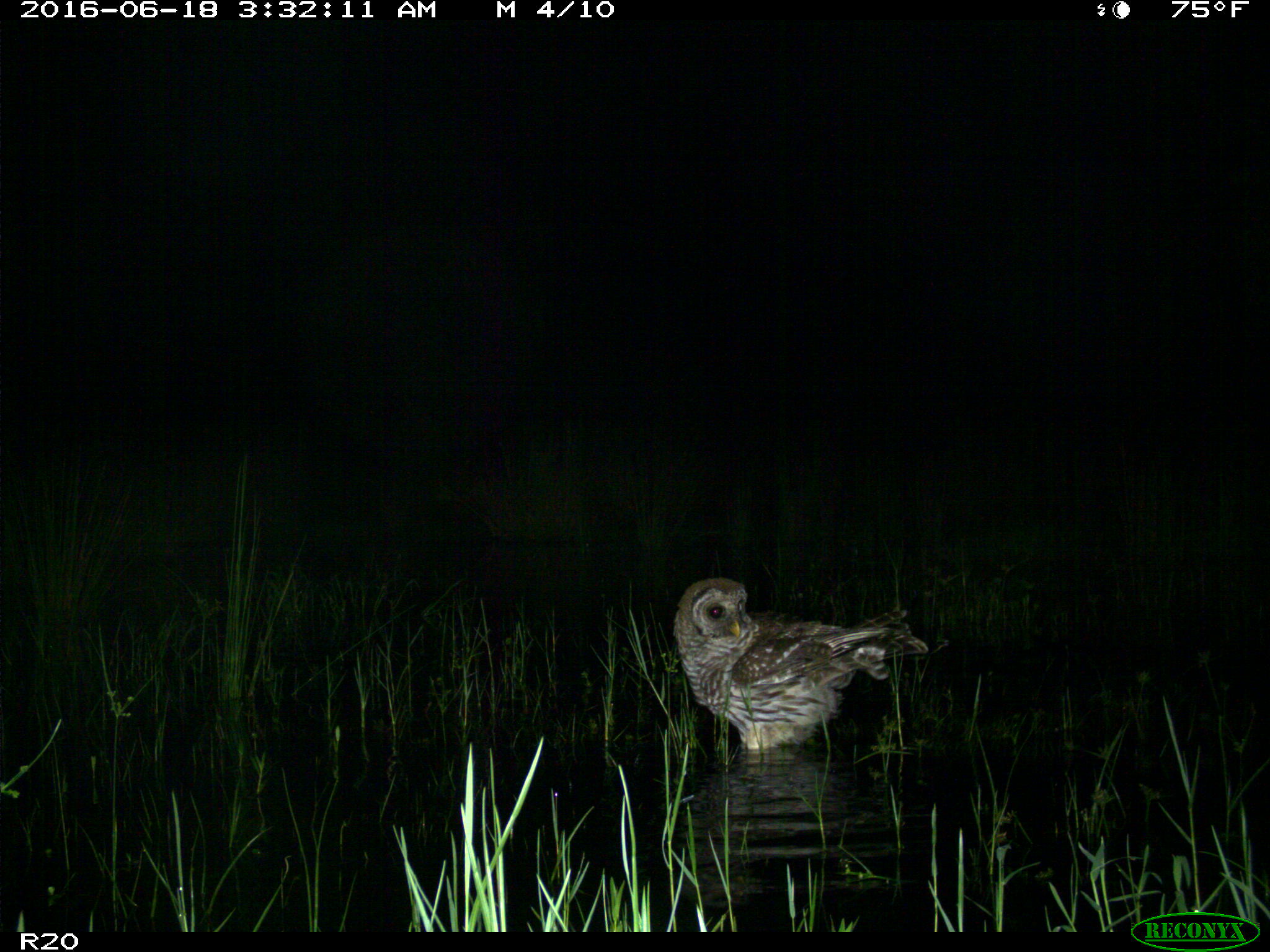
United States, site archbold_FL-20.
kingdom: Animalia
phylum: Chordata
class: Aves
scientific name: Aves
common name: birds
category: unidentified bird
Unidentified bird (birds) (Aves).